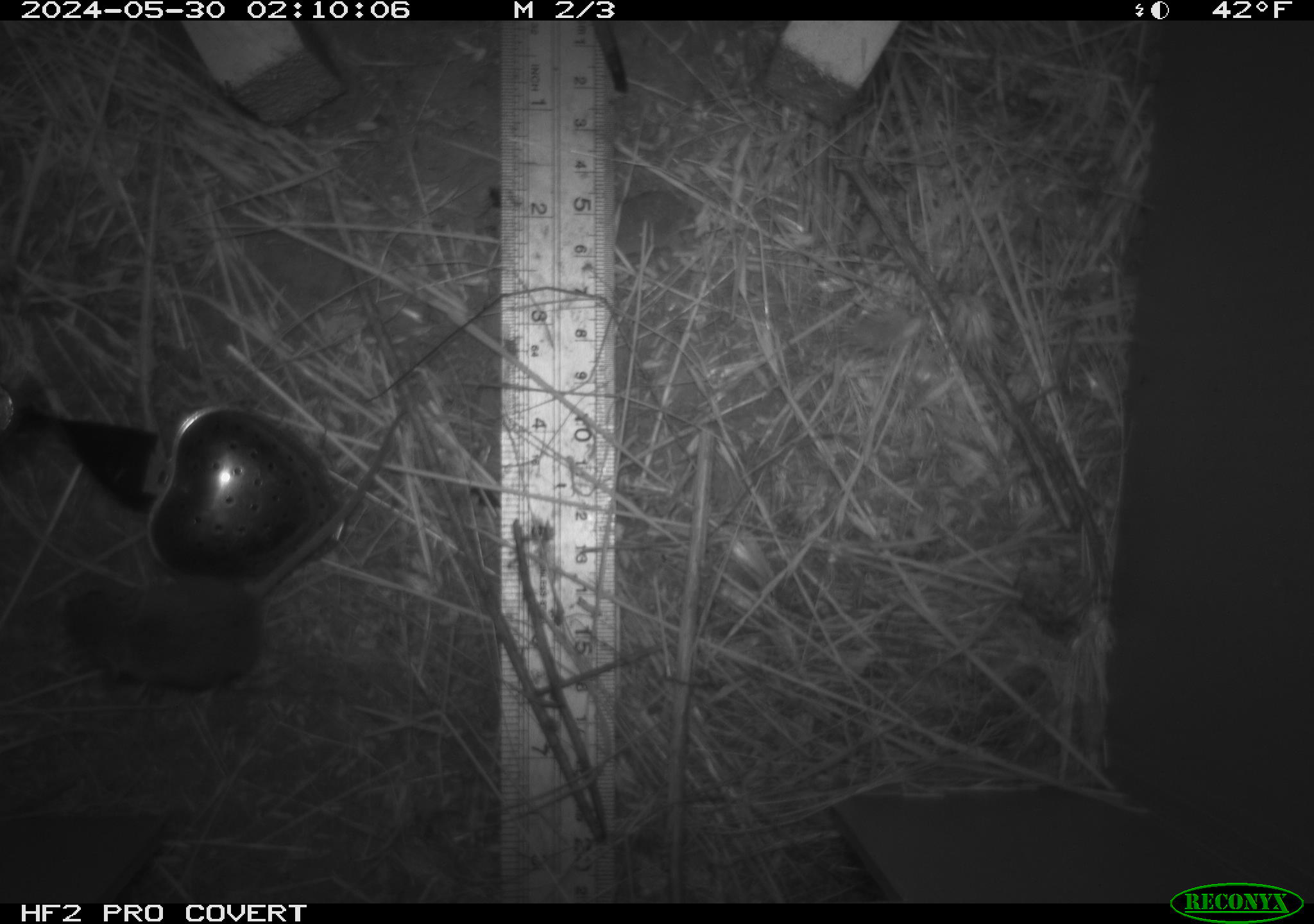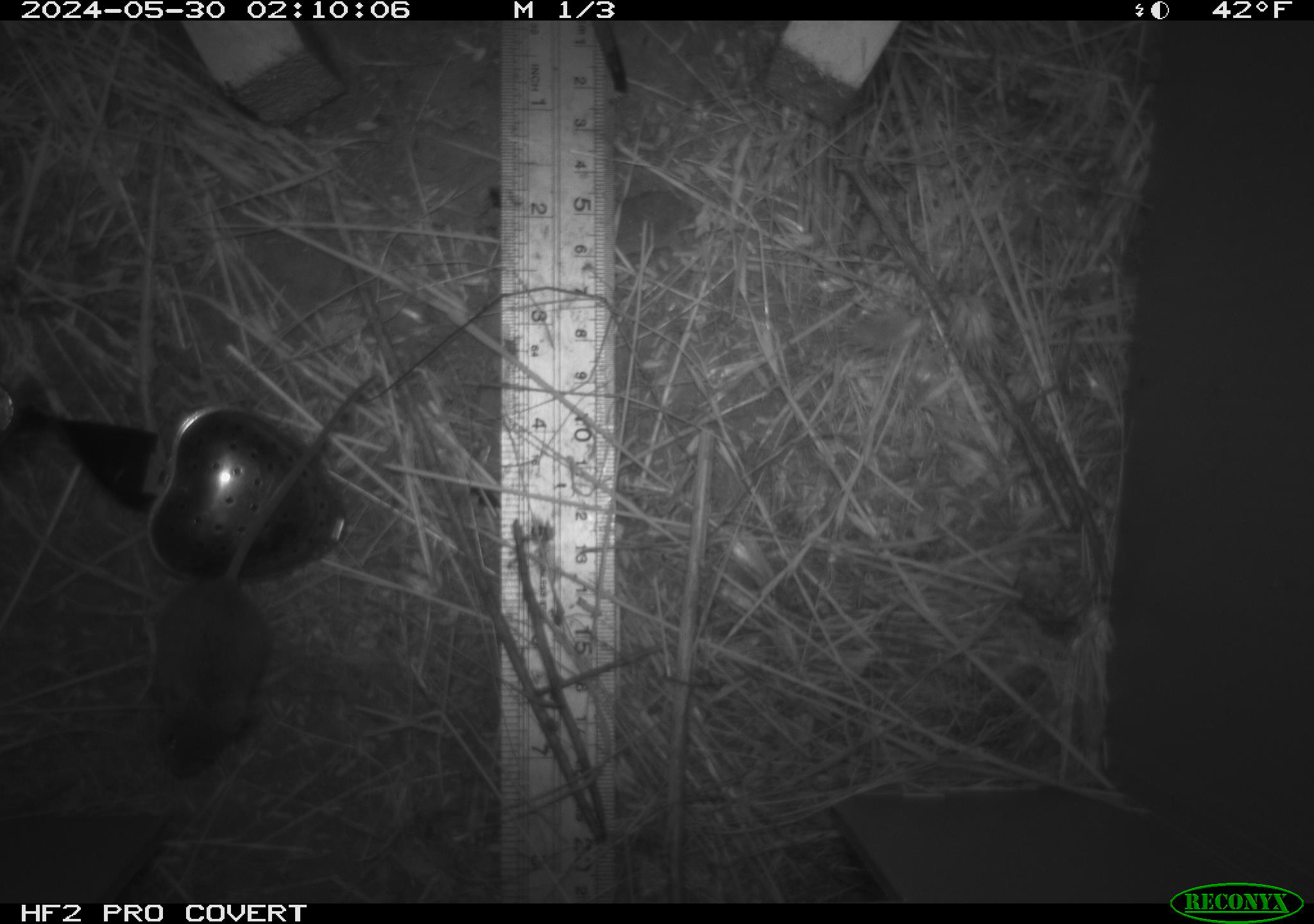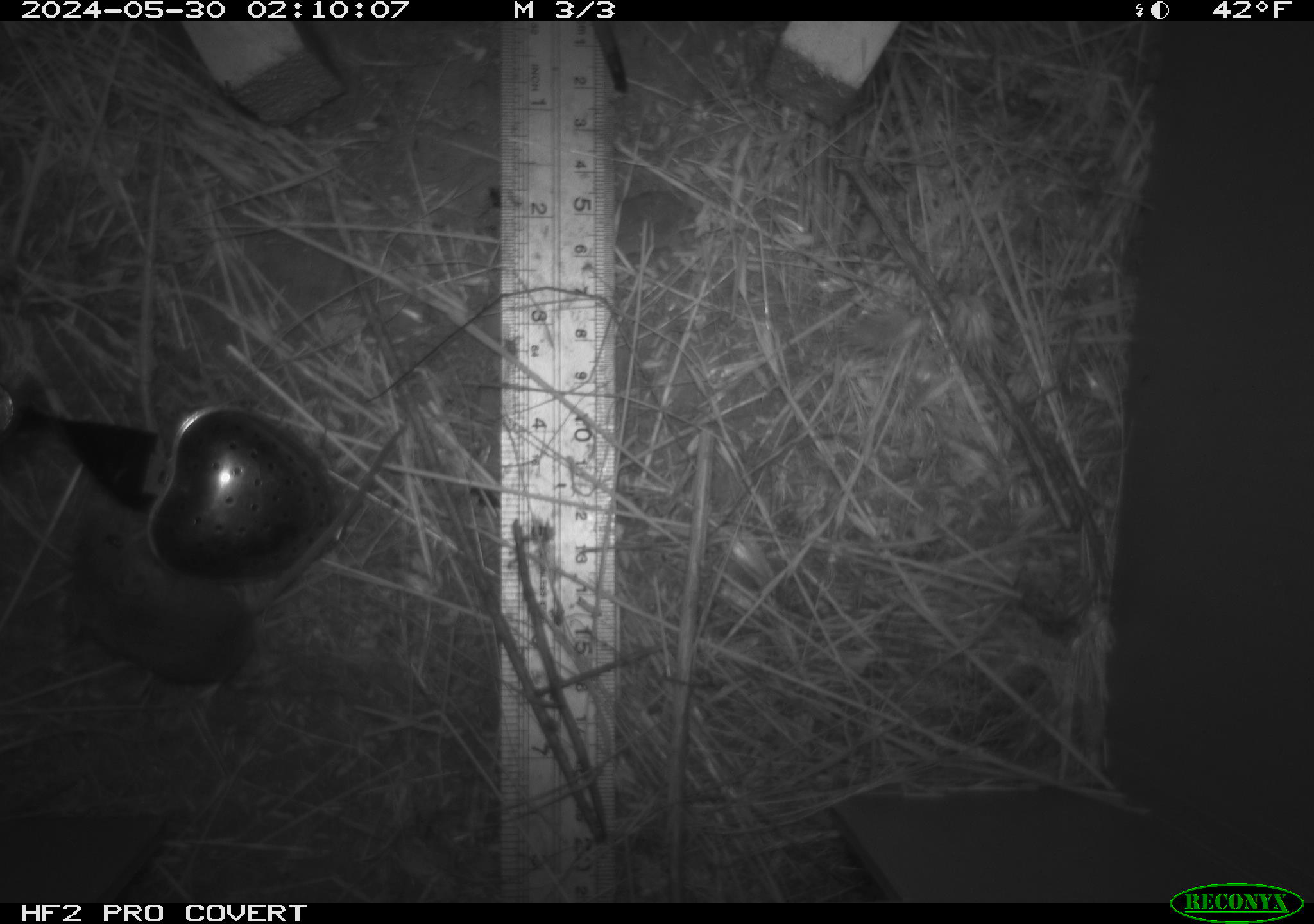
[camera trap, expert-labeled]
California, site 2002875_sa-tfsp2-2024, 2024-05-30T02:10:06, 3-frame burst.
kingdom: Animalia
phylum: Chordata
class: Mammalia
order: Rodentia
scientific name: Rodentia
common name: mouse species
Mouse species (Rodentia).